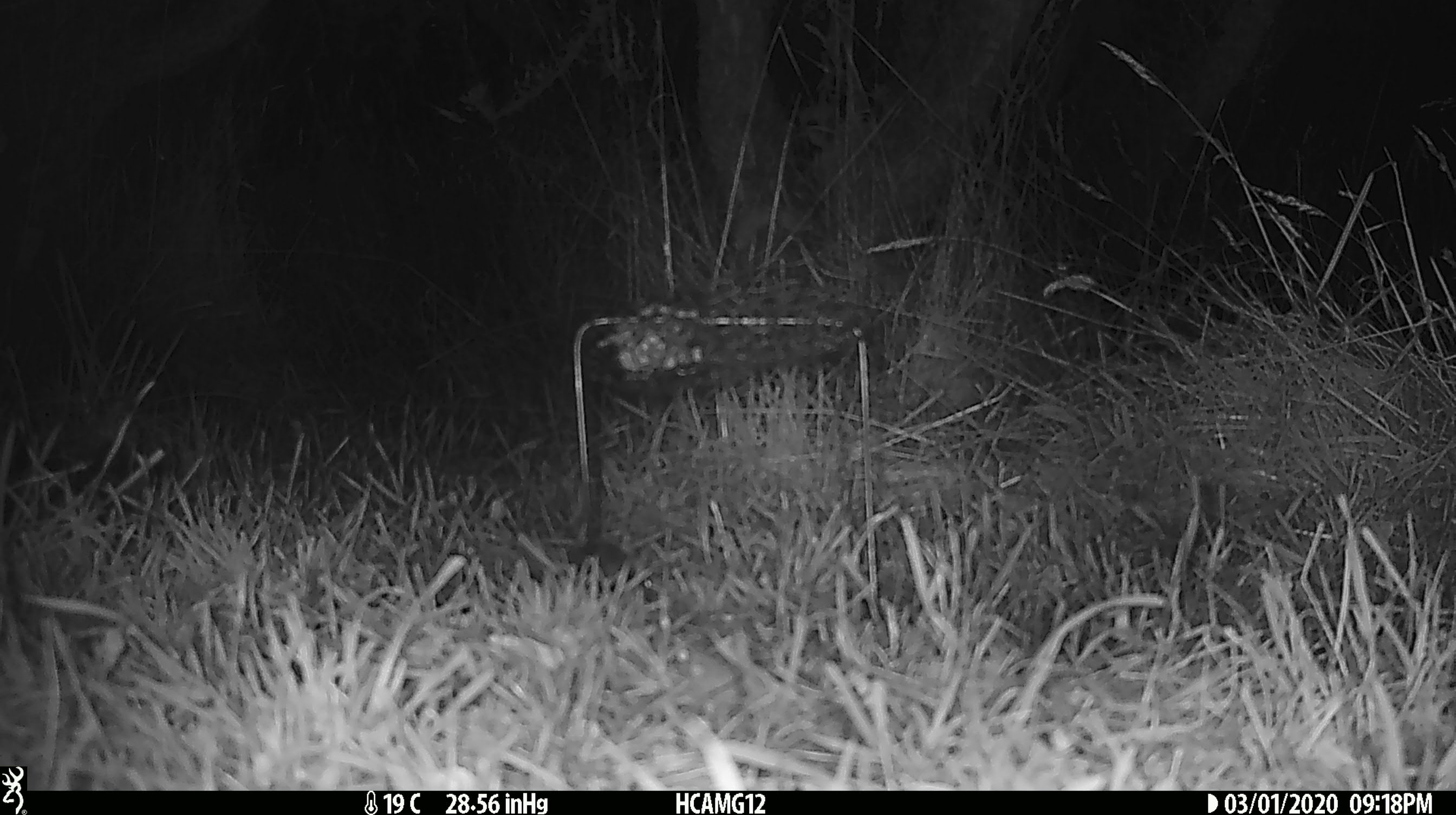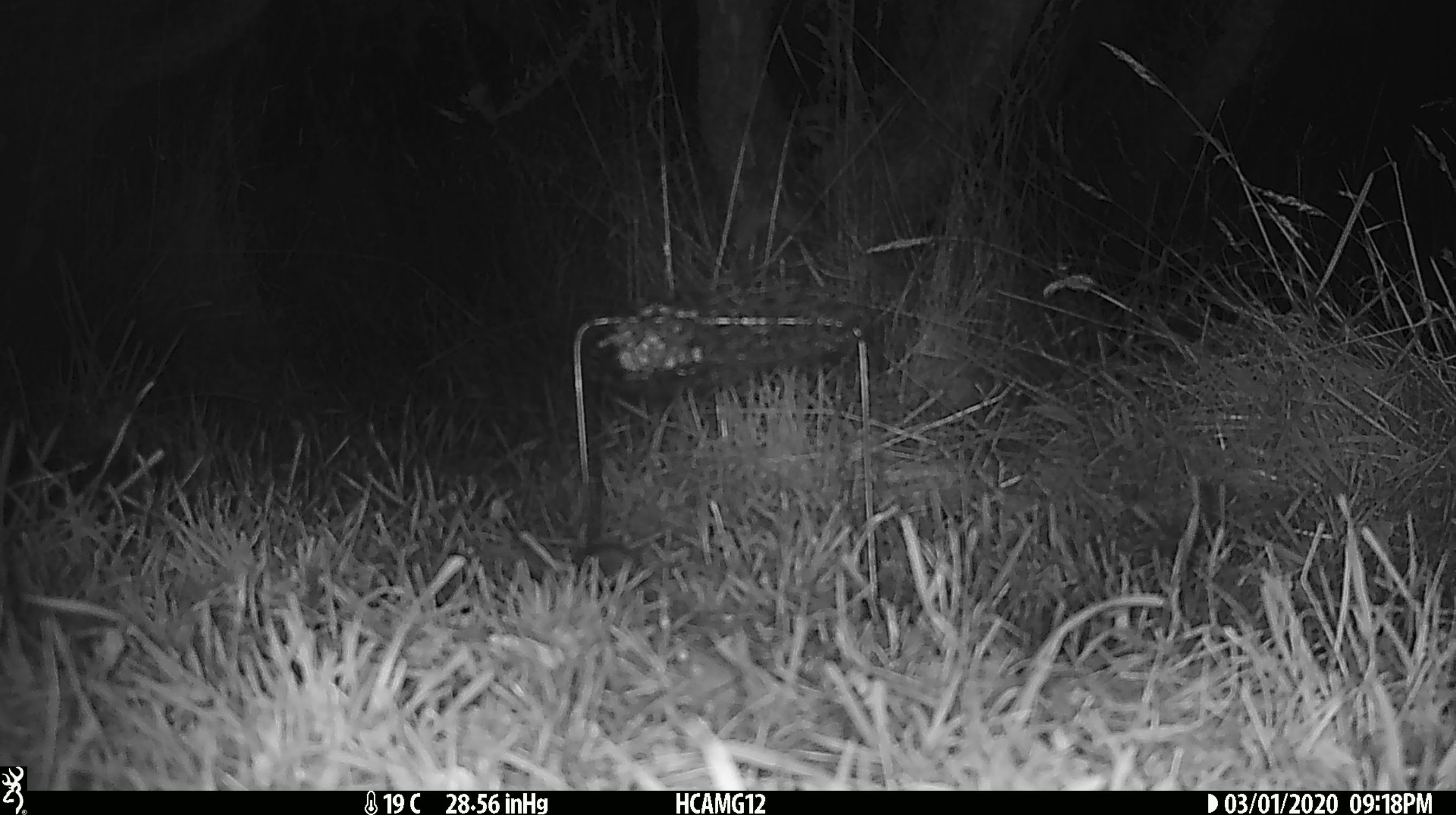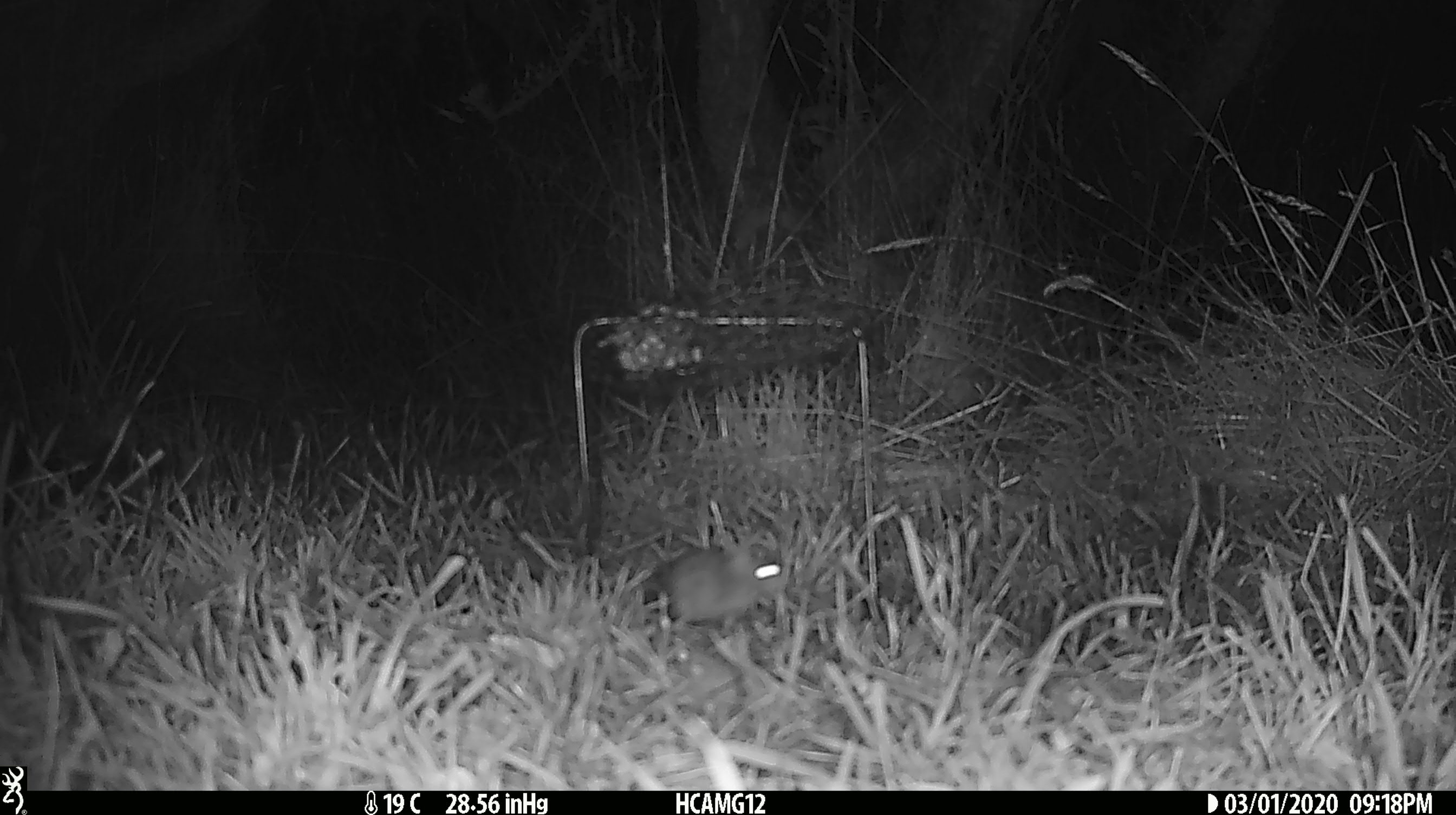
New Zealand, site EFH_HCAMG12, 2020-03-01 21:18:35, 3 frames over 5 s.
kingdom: Animalia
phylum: Chordata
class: Mammalia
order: Rodentia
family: Muridae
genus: Mus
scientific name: Mus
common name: mouse